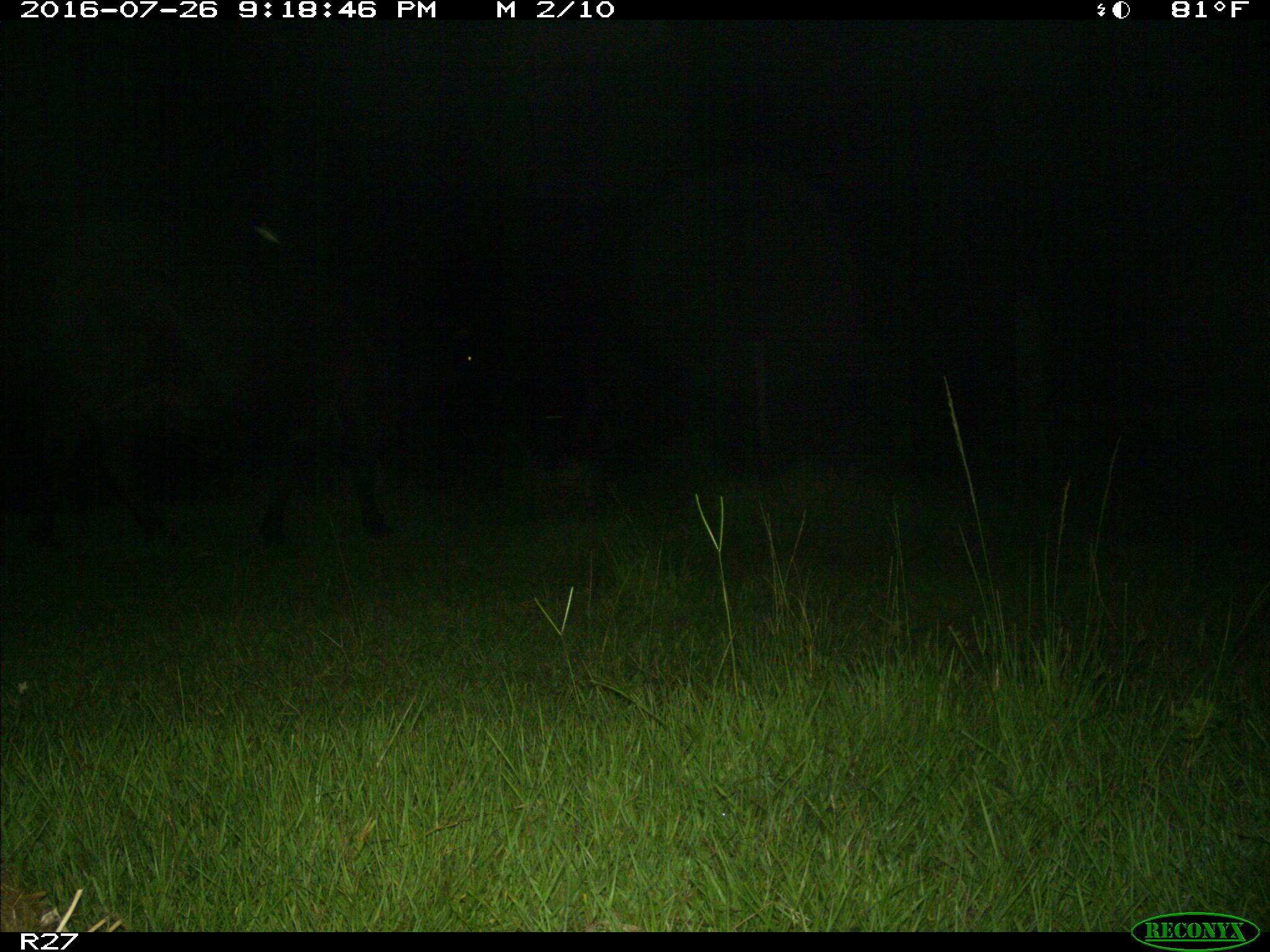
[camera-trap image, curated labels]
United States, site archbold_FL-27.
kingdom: Animalia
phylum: Chordata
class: Mammalia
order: Artiodactyla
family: Bovidae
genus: Bos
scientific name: Bos taurus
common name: domestic cow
Bos taurus (domestic cow).